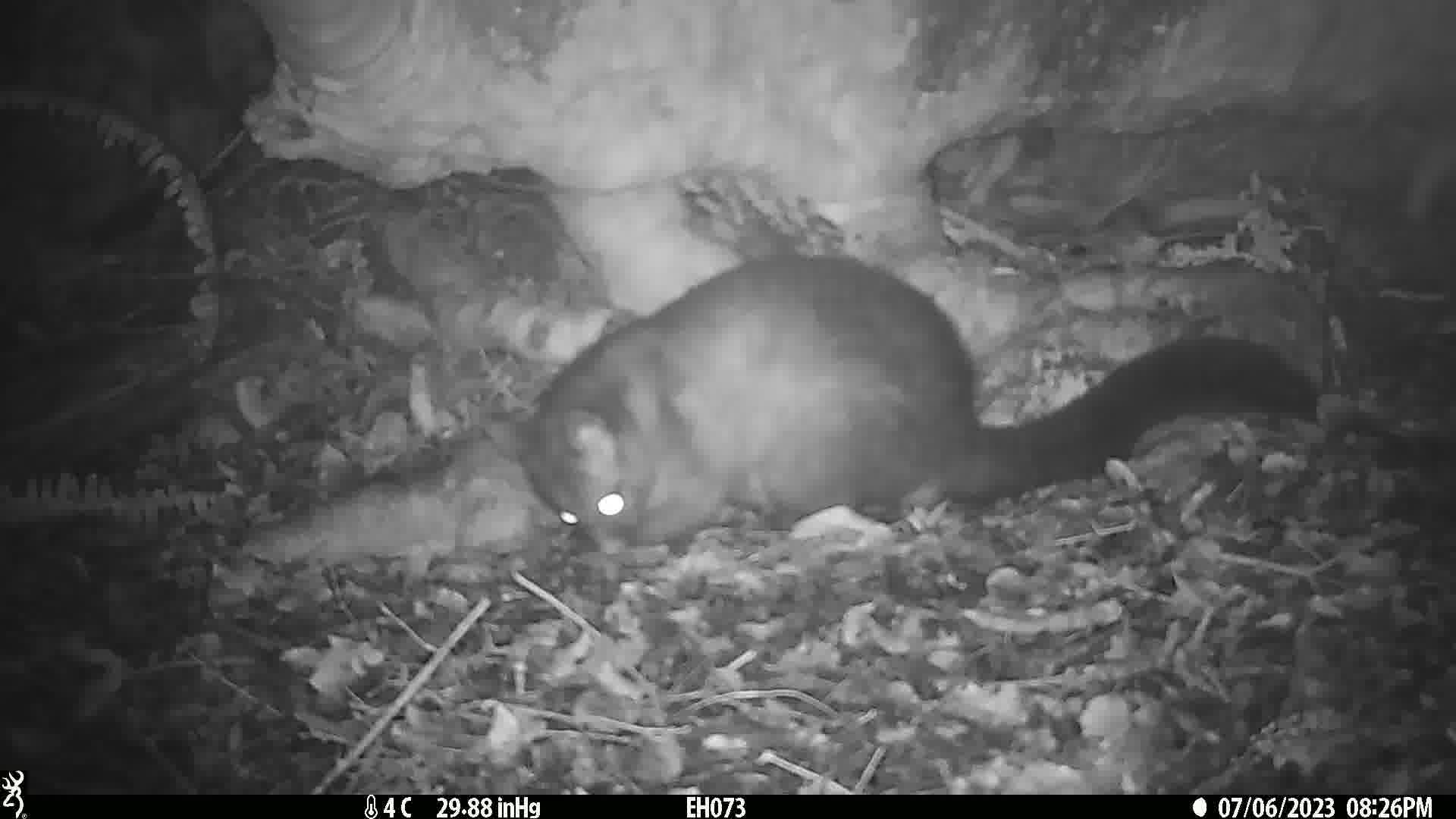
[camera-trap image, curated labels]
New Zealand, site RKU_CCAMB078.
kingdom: Animalia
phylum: Chordata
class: Mammalia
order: Diprotodontia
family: Phalangeridae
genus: Trichosurus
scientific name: Trichosurus vulpecula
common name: common brushtail possum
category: possum